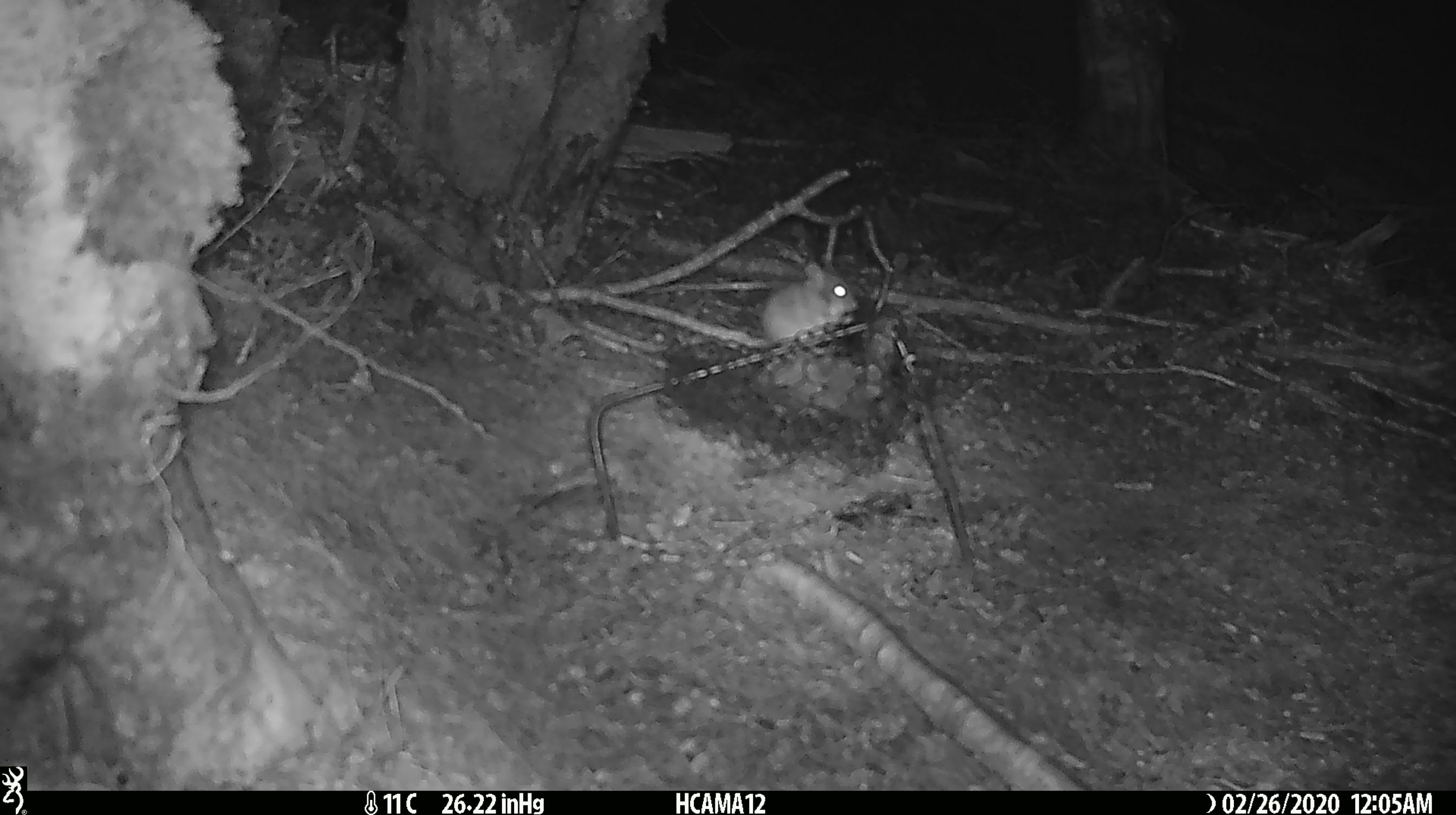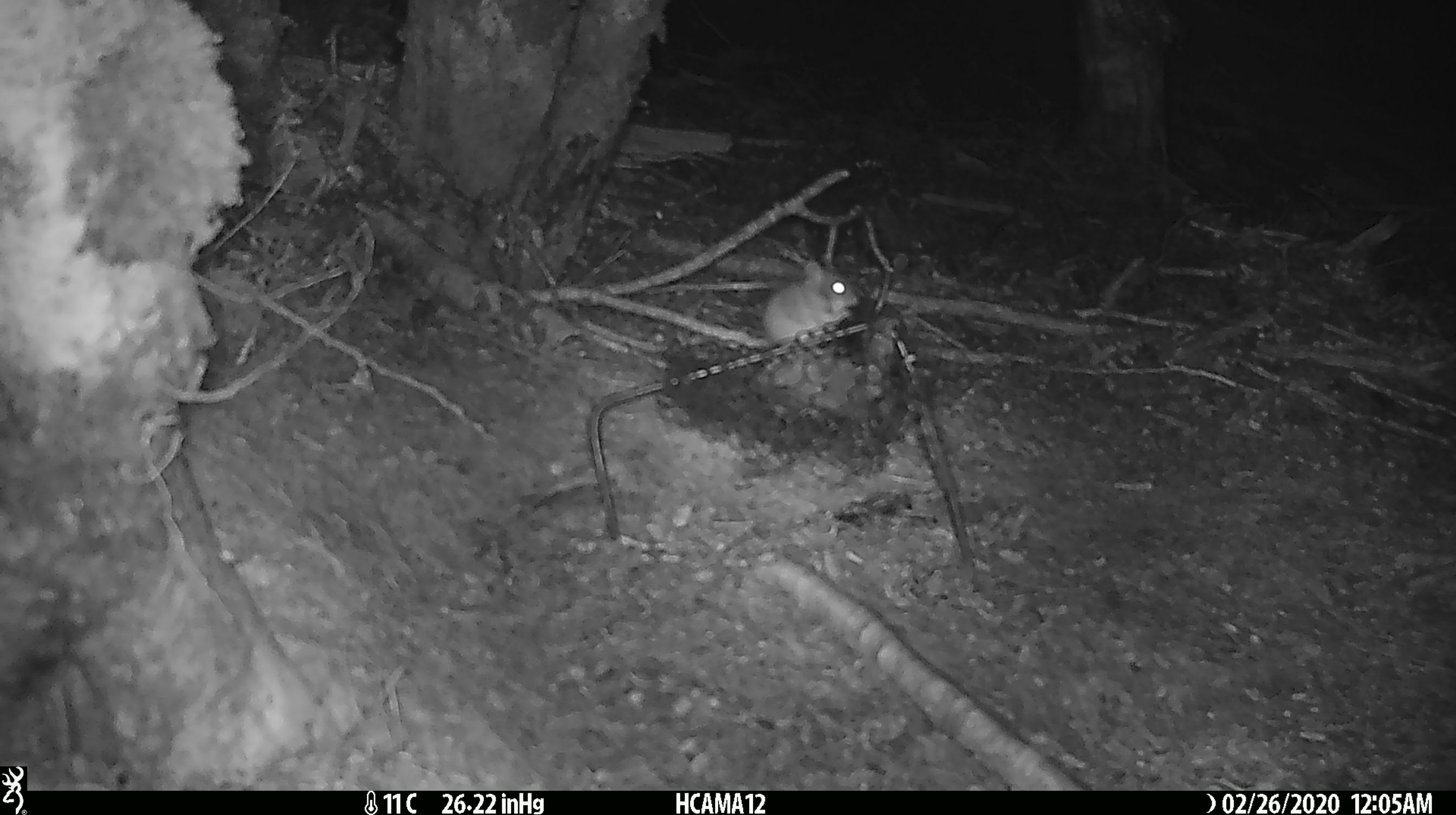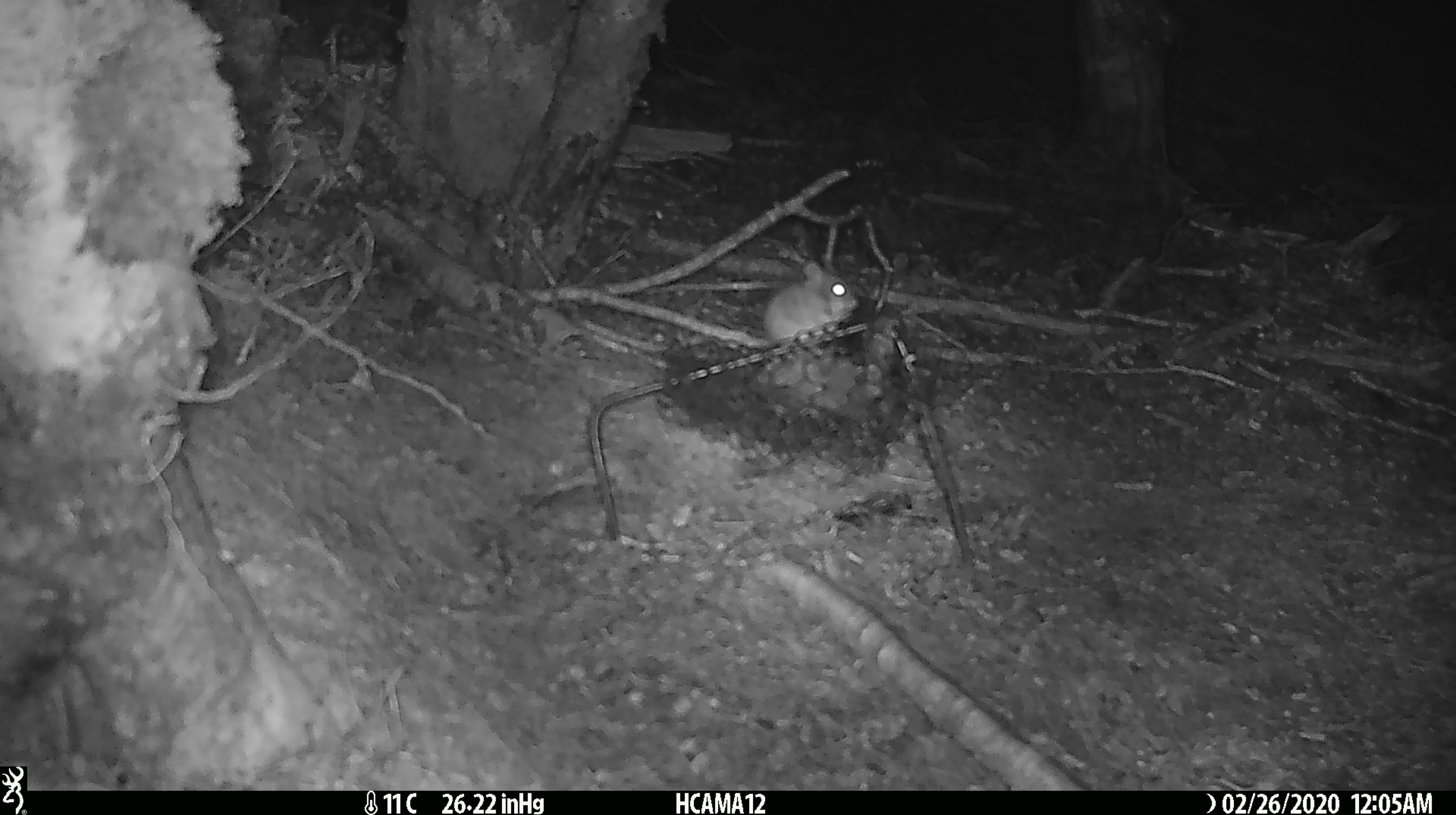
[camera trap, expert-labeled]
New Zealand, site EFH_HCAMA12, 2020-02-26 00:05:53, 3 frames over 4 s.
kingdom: Animalia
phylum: Chordata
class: Mammalia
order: Rodentia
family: Muridae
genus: Mus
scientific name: Mus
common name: mouse